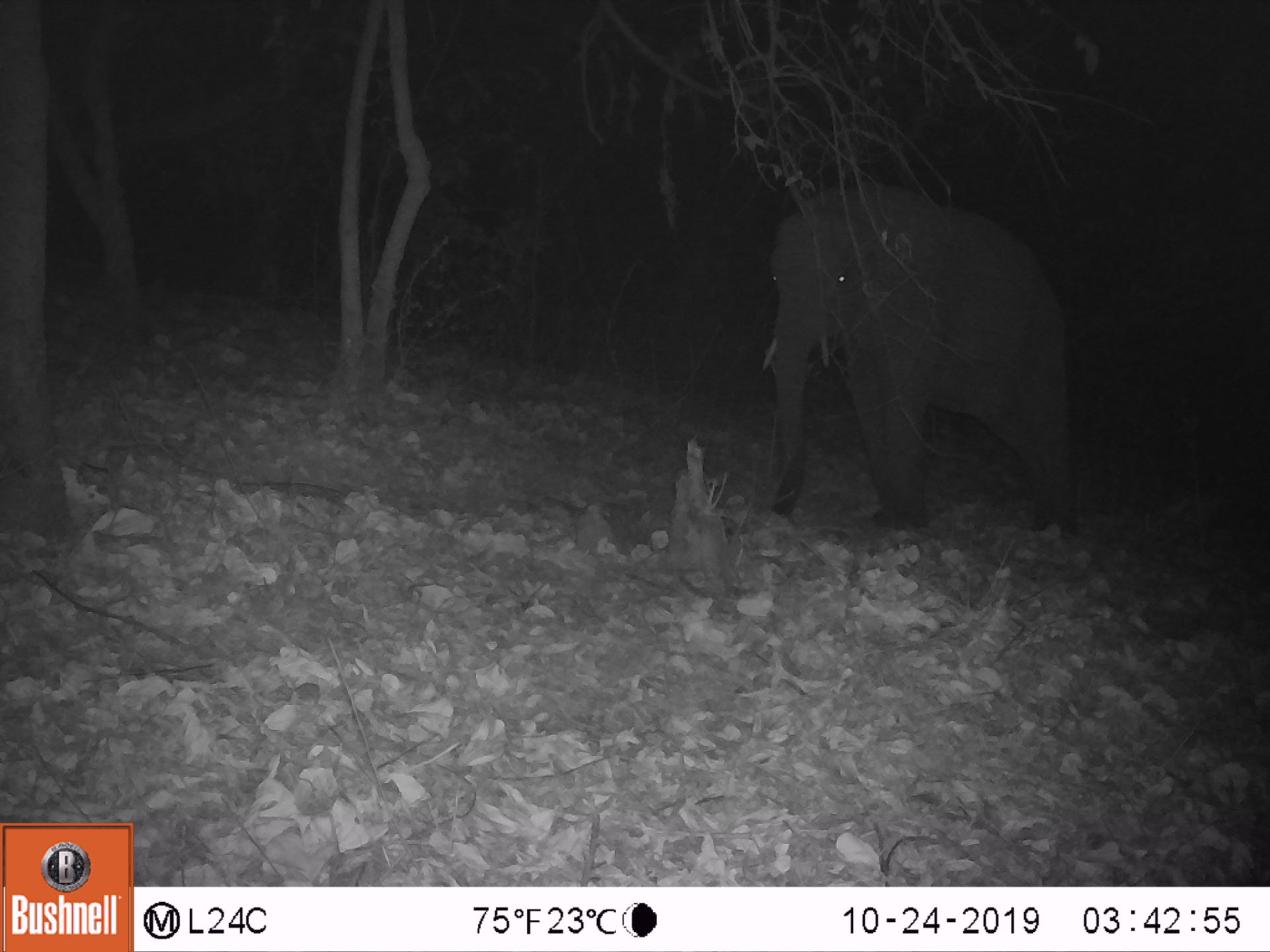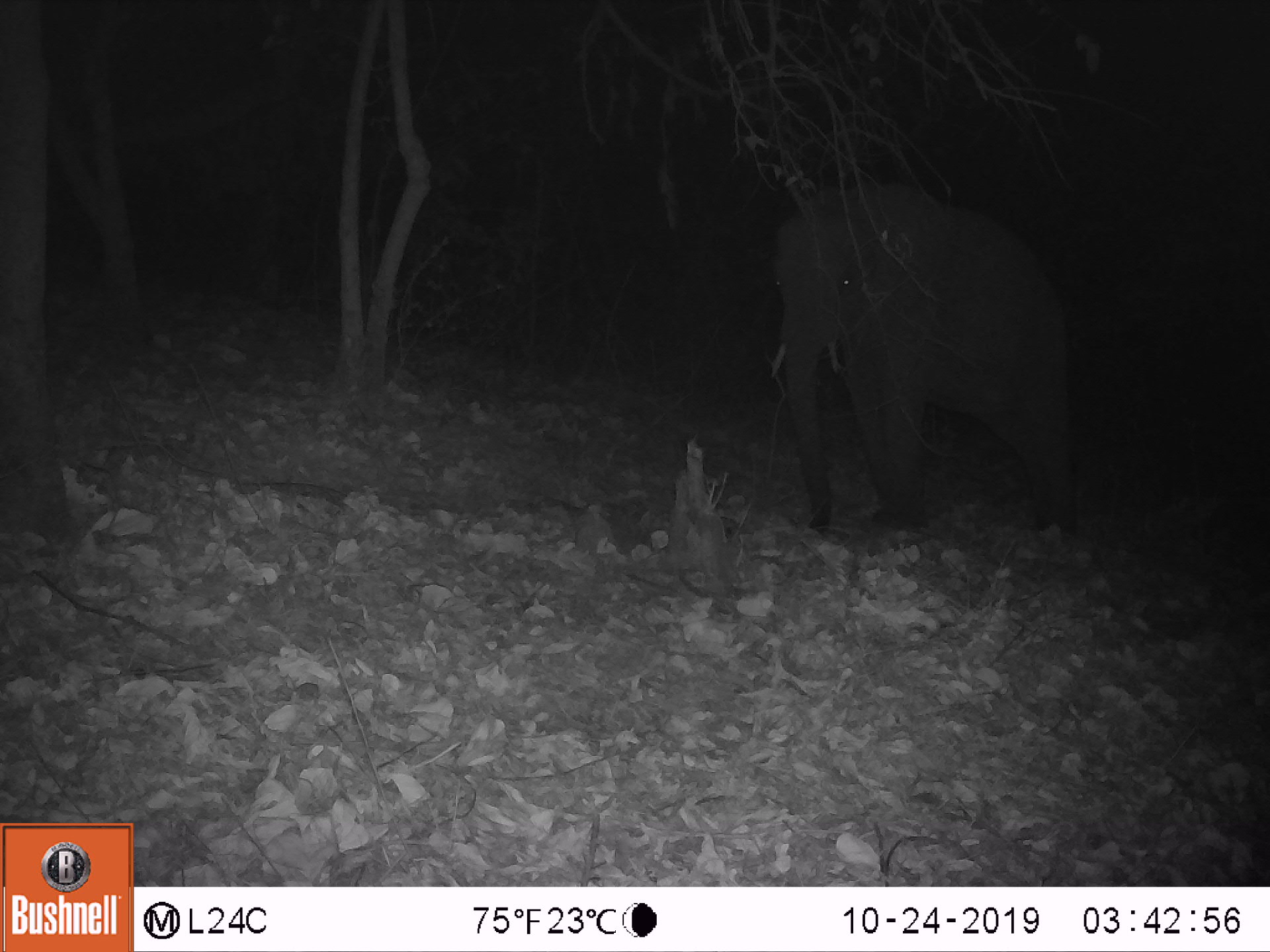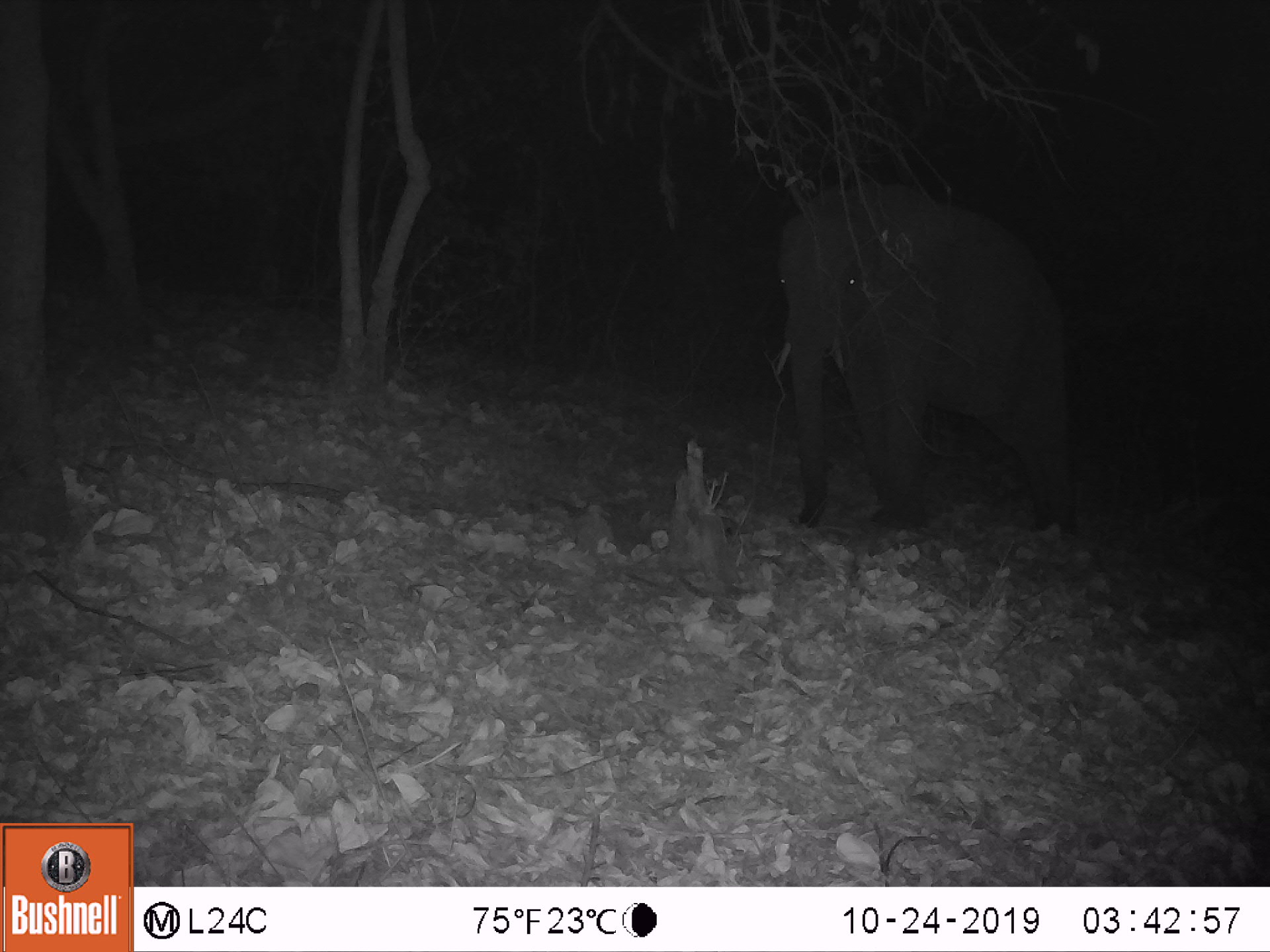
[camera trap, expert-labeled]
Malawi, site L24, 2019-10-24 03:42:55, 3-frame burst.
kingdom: Animalia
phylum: Chordata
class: Mammalia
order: Proboscidea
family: Elephantidae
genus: Loxodonta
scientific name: Loxodonta africana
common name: african savanna elephant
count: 1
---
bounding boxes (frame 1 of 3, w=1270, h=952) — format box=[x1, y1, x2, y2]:
african savanna elephant: box=[757, 185, 1077, 535]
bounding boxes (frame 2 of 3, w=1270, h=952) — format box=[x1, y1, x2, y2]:
african savanna elephant: box=[759, 176, 1079, 537]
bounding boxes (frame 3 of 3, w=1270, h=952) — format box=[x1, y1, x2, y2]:
african savanna elephant: box=[765, 186, 1081, 542]